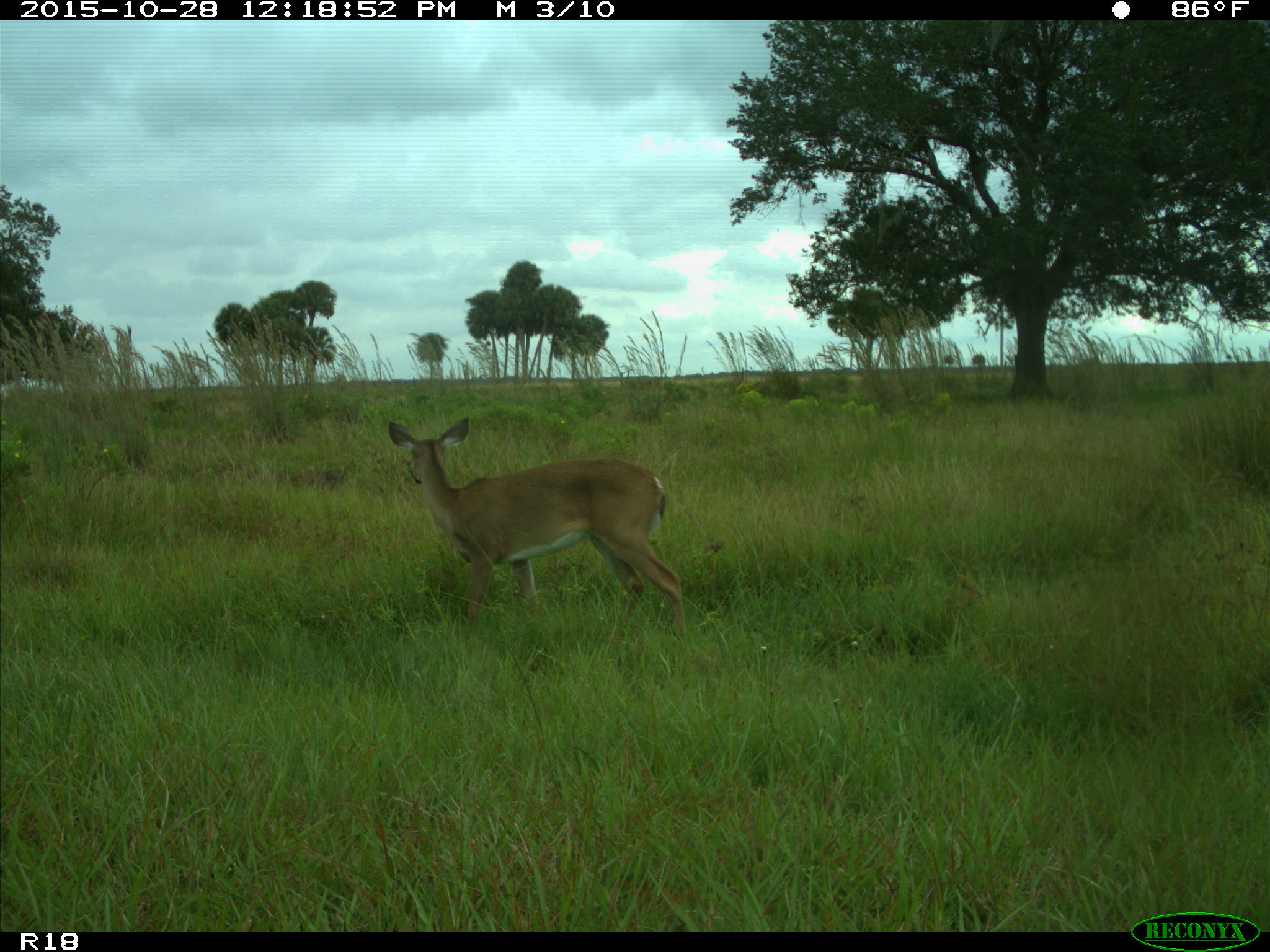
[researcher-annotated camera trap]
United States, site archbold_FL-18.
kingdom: Animalia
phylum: Chordata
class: Mammalia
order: Artiodactyla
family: Cervidae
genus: Odocoileus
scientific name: Odocoileus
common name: deer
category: unidentified deer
Unidentified deer (deer) (Odocoileus).